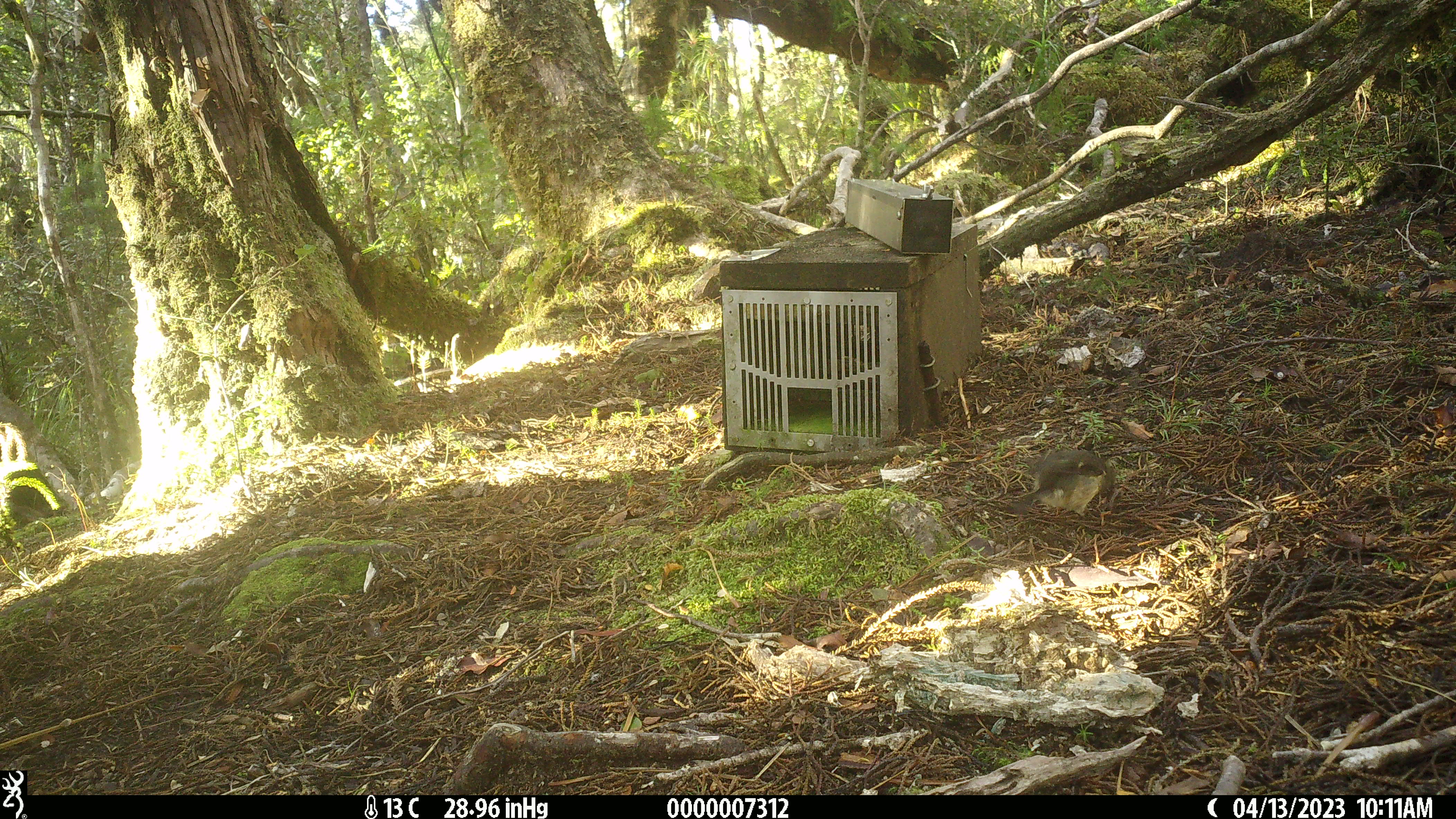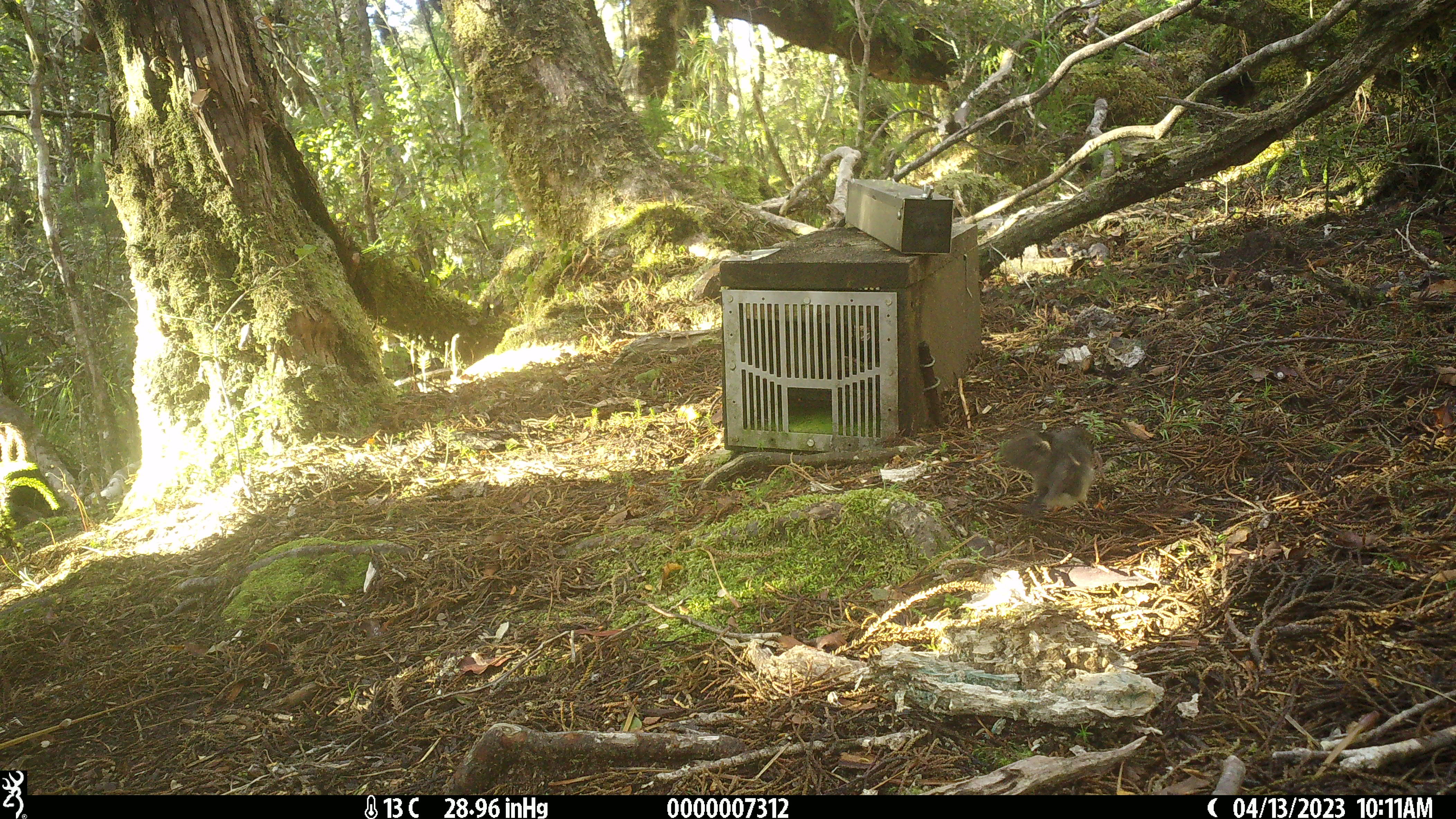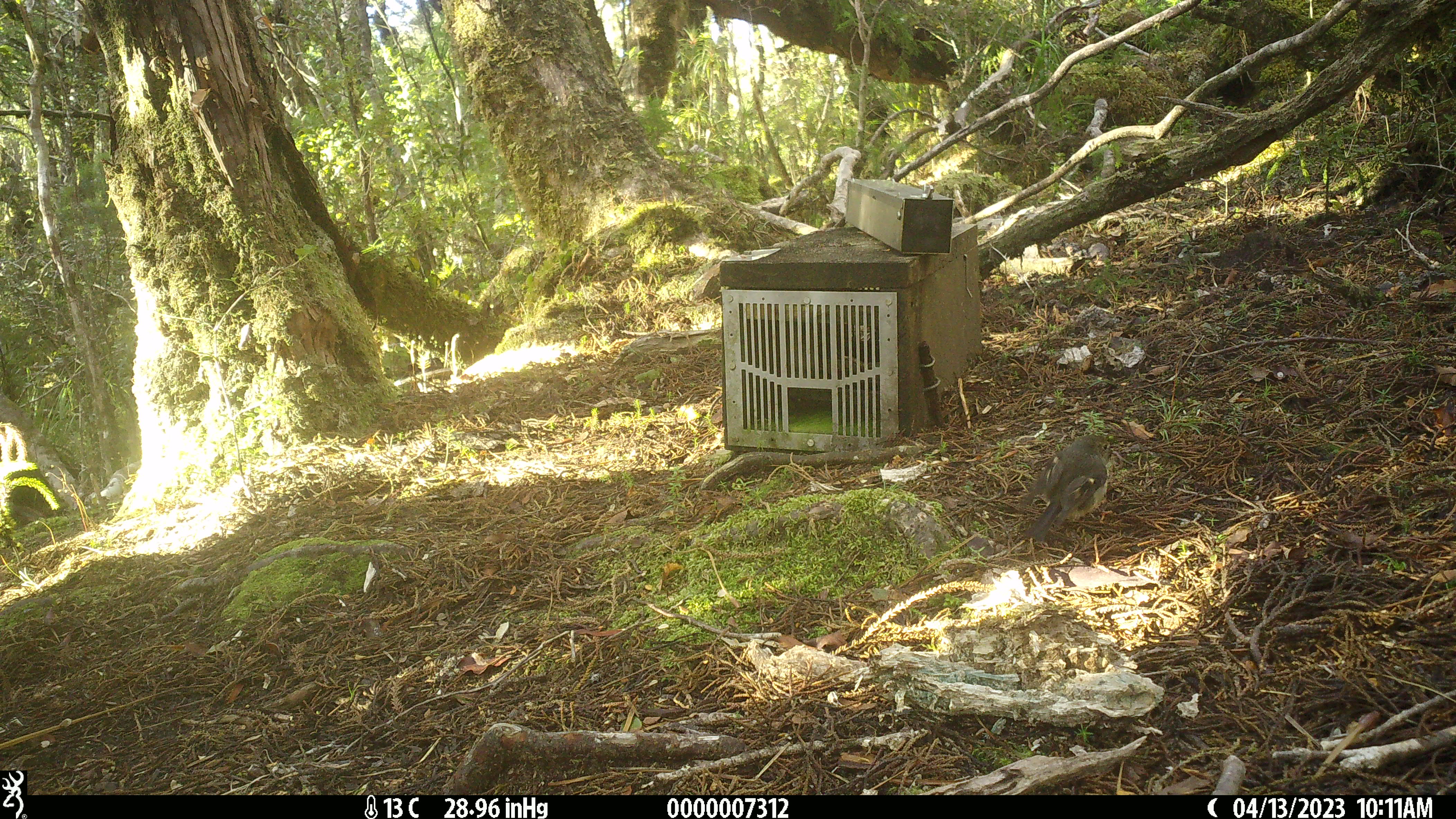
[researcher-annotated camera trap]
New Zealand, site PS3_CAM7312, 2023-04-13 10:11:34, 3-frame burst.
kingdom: Animalia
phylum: Chordata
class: Aves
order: Passeriformes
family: Petroicidae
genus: Petroica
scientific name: Petroica macrocephala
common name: tomtit